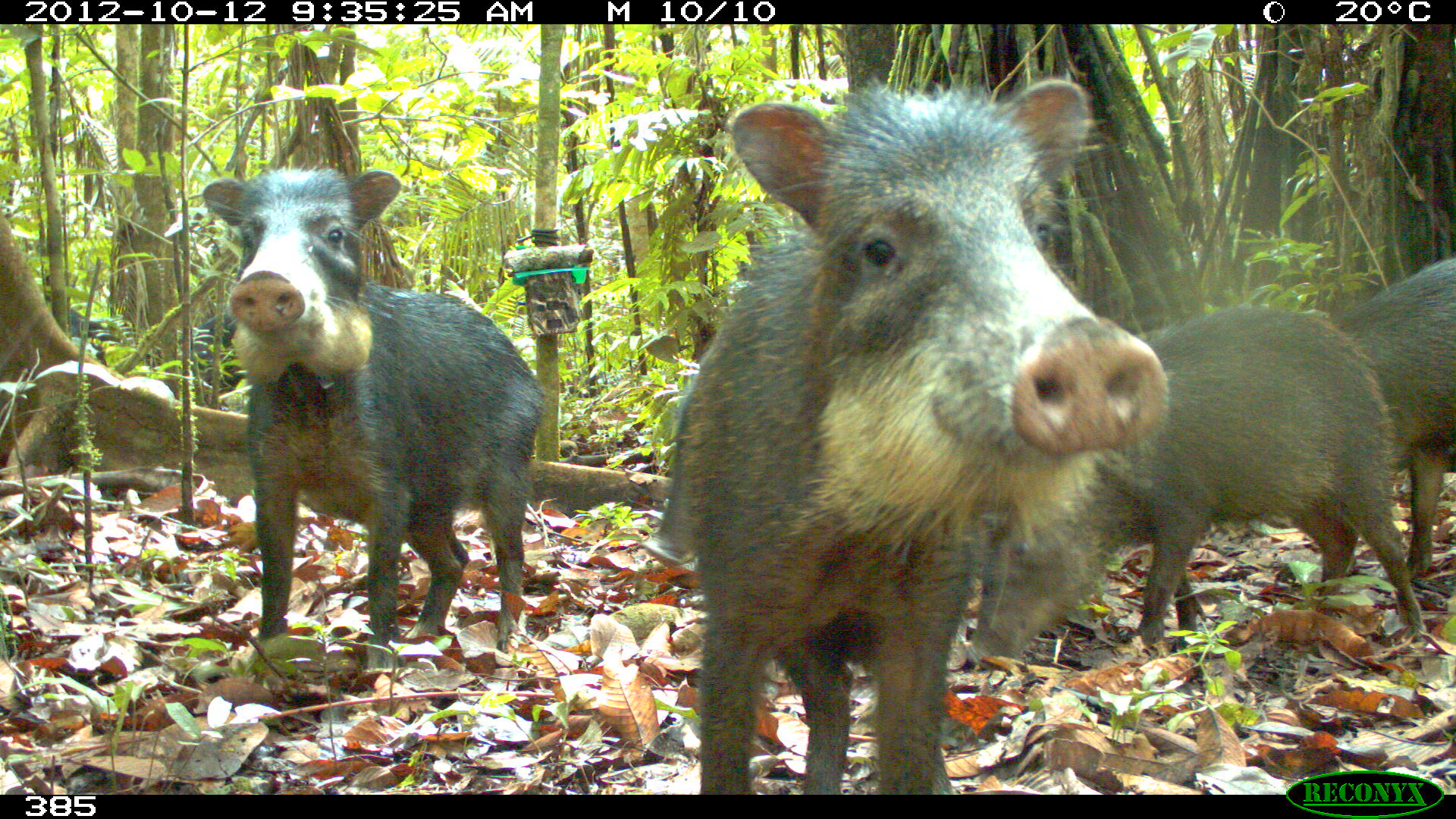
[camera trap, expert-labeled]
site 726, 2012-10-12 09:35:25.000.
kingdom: Animalia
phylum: Chordata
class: Mammalia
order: Artiodactyla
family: Tayassuidae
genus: Tayassu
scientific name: Tayassu pecari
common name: white-lipped peccary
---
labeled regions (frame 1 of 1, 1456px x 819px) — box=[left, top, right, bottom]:
tayassu pecari: box=[653, 68, 1173, 794]; box=[192, 165, 543, 692]; box=[956, 298, 1429, 670]; box=[1310, 247, 1453, 593]; box=[655, 374, 692, 557]; box=[179, 314, 242, 391]; box=[49, 302, 117, 363]